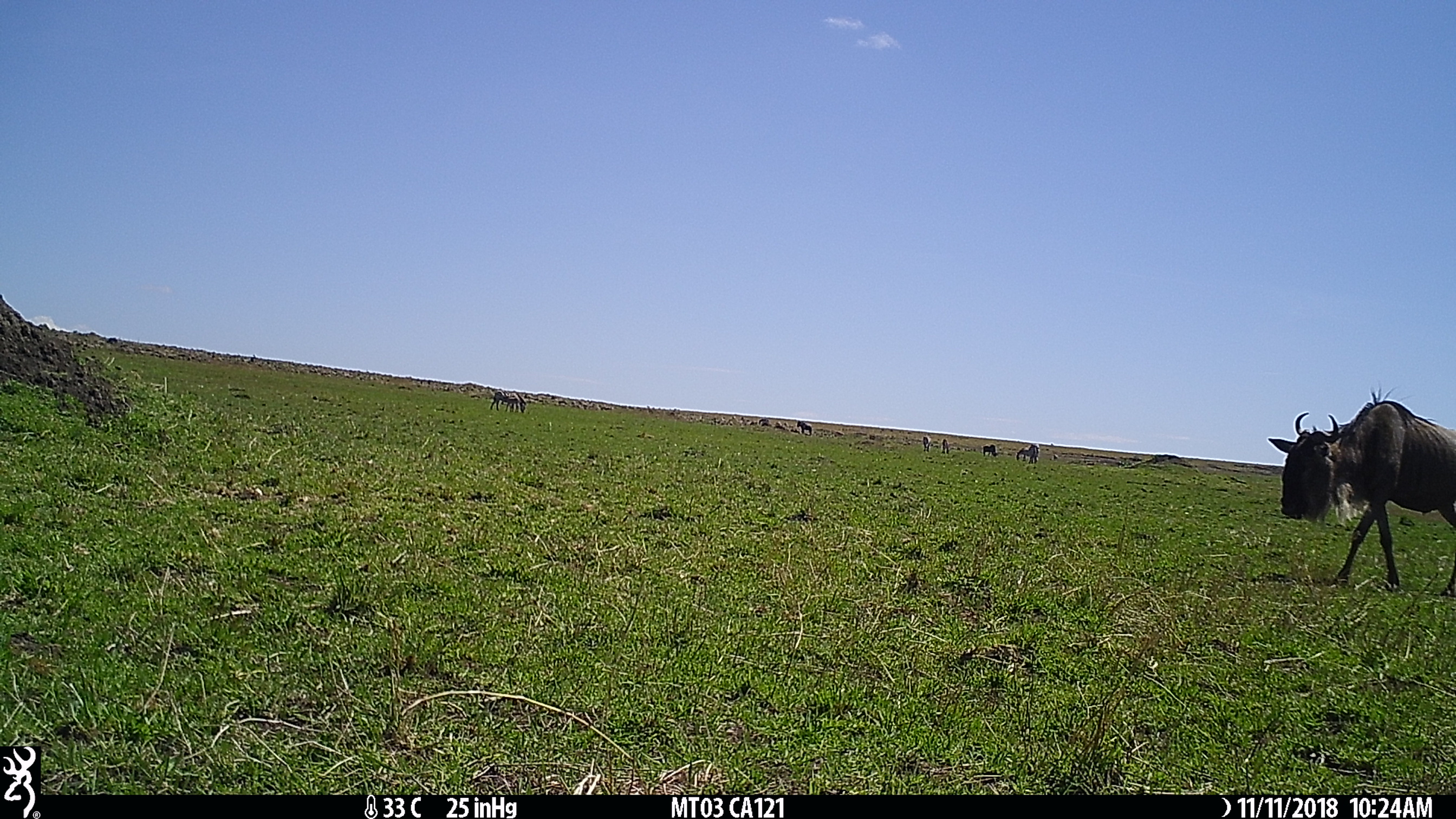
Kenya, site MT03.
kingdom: Animalia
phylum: Chordata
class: Mammalia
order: Artiodactyla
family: Bovidae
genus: Connochaetes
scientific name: Connochaetes taurinus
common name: blue wildebeest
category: wildebeest